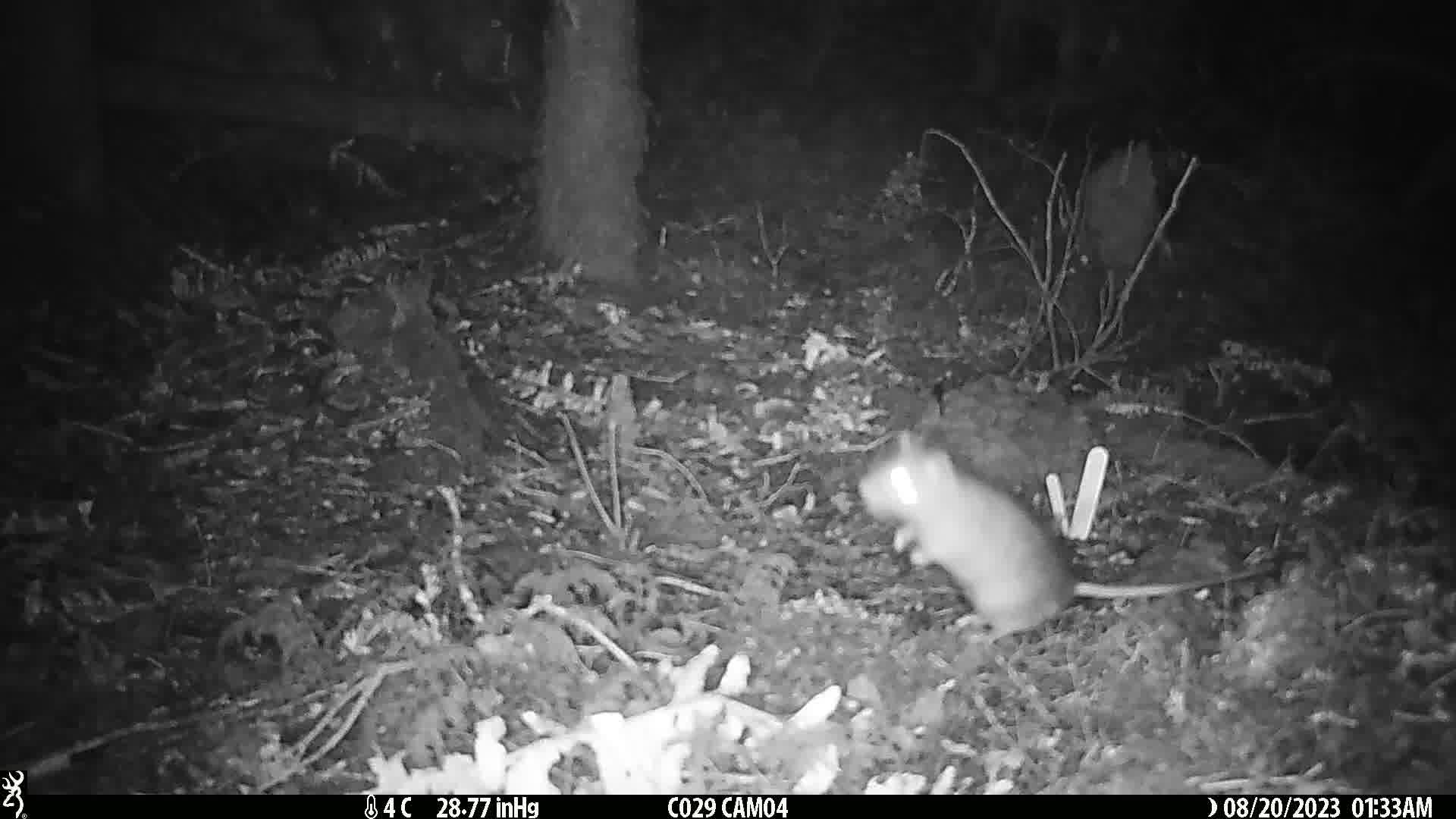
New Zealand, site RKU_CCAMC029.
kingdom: Animalia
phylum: Chordata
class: Mammalia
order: Rodentia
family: Muridae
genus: Rattus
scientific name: Rattus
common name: rat